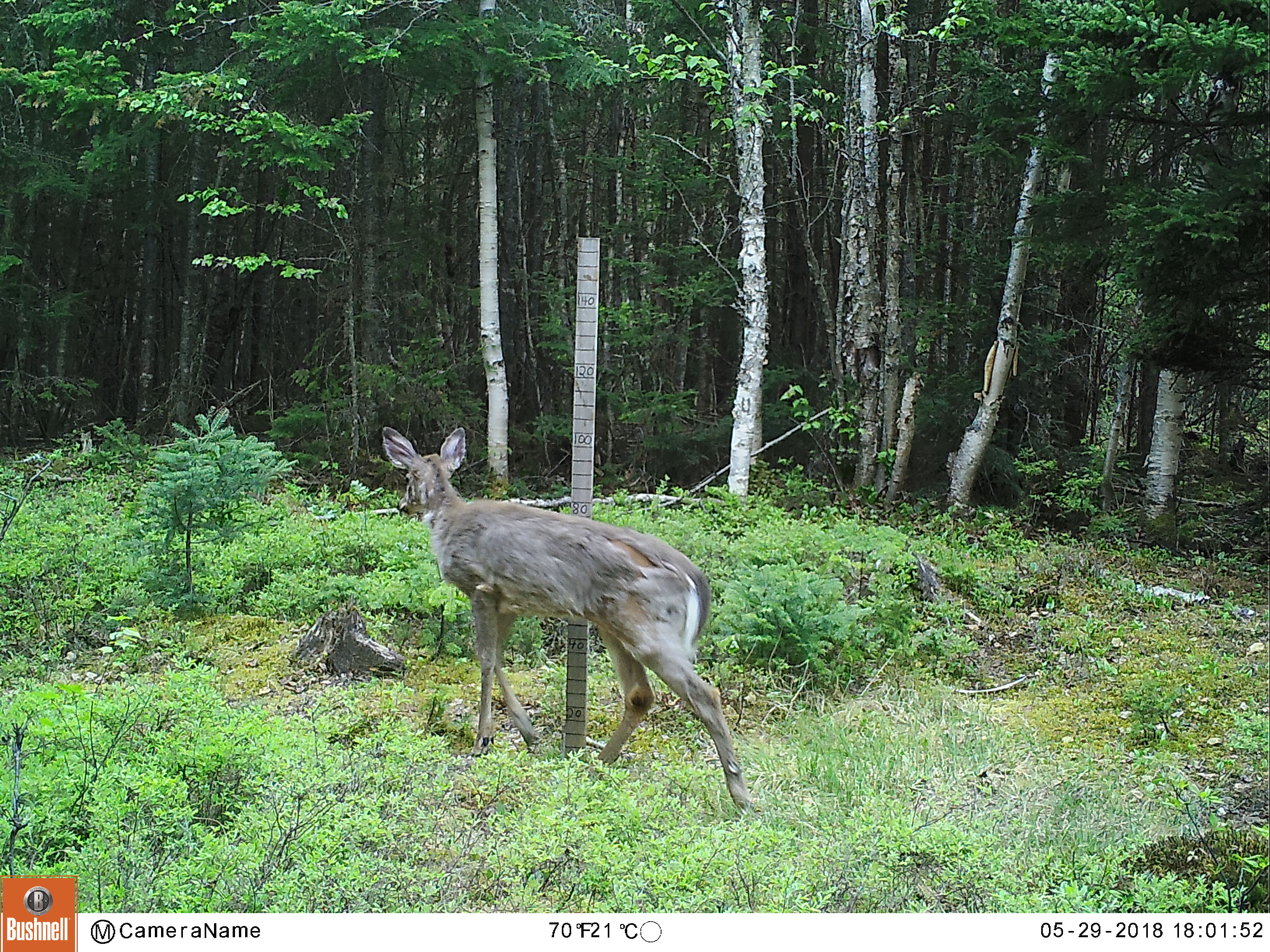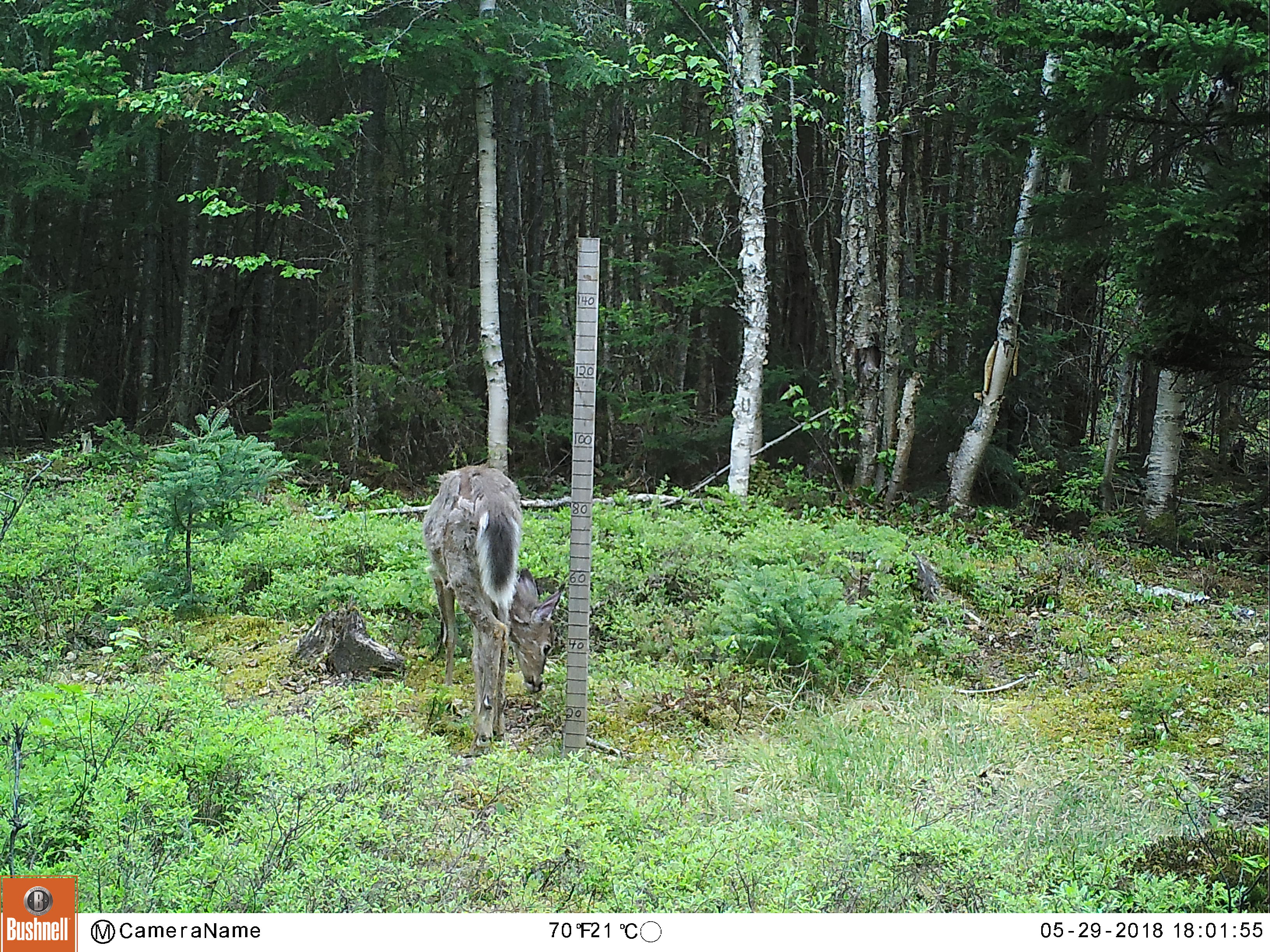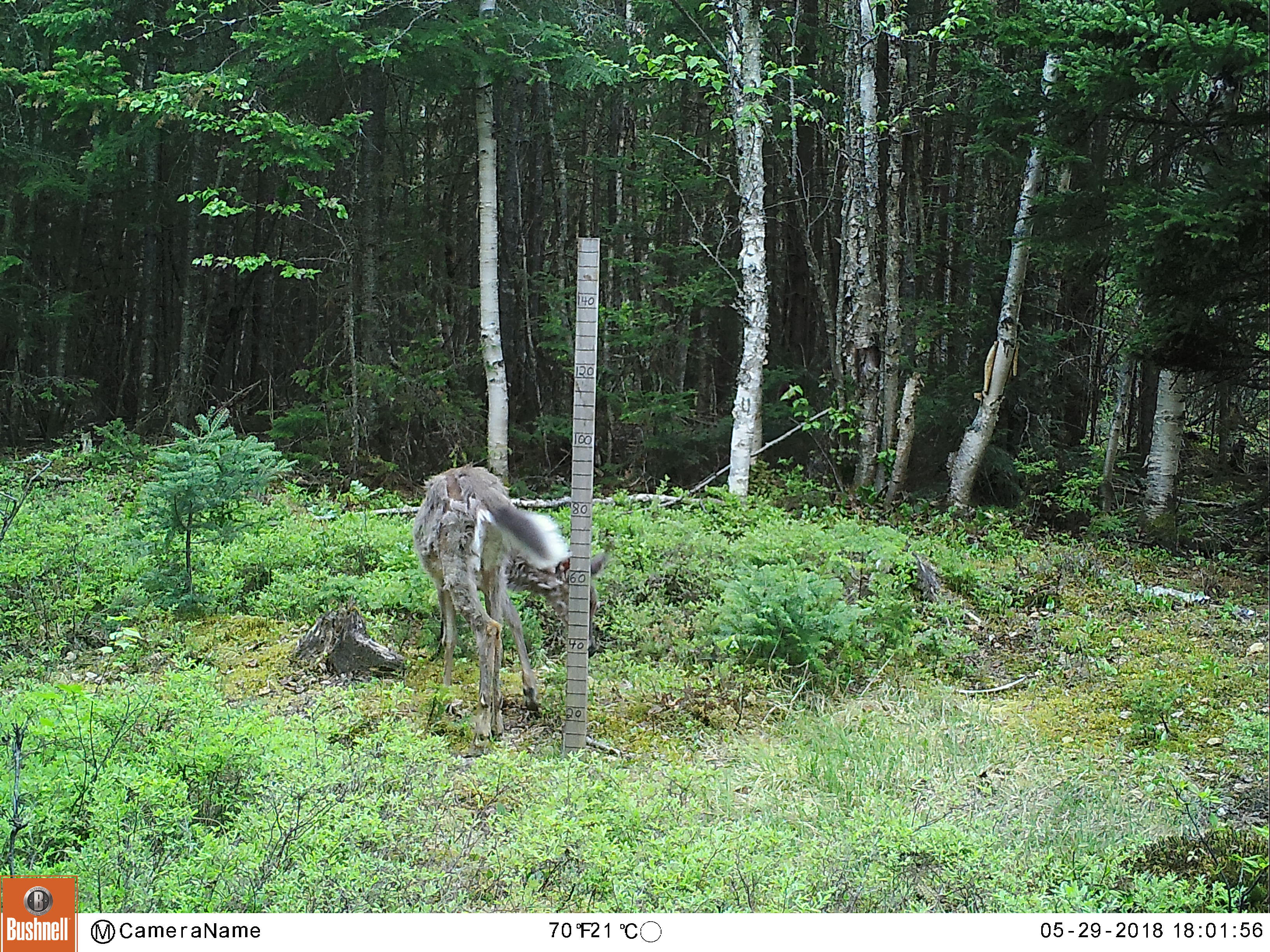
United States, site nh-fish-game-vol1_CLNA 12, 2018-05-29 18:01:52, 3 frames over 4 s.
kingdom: Animalia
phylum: Chordata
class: Mammalia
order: Artiodactyla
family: Cervidae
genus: Odocoileus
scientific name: Odocoileus virginianus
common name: white-tailed deer